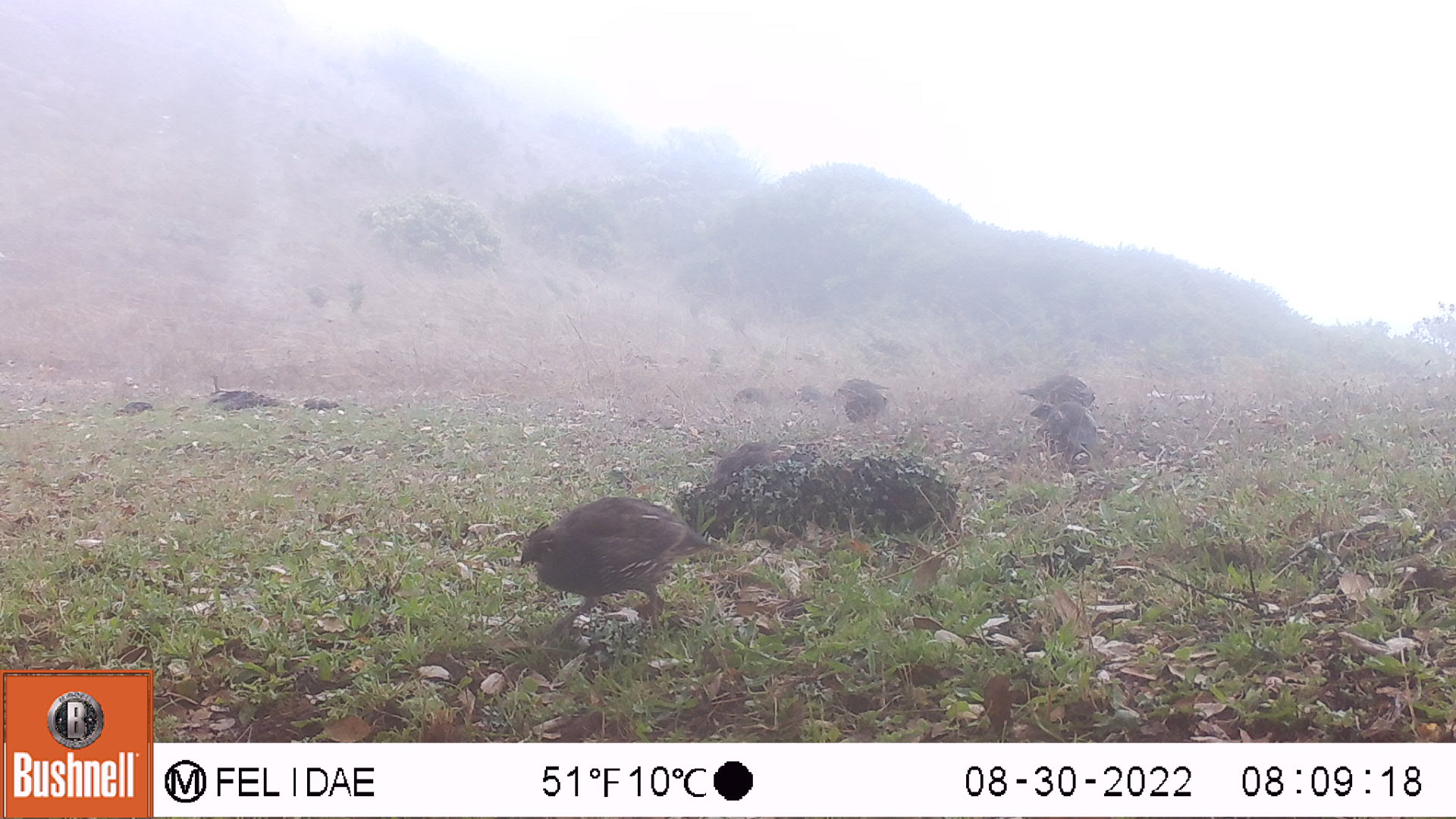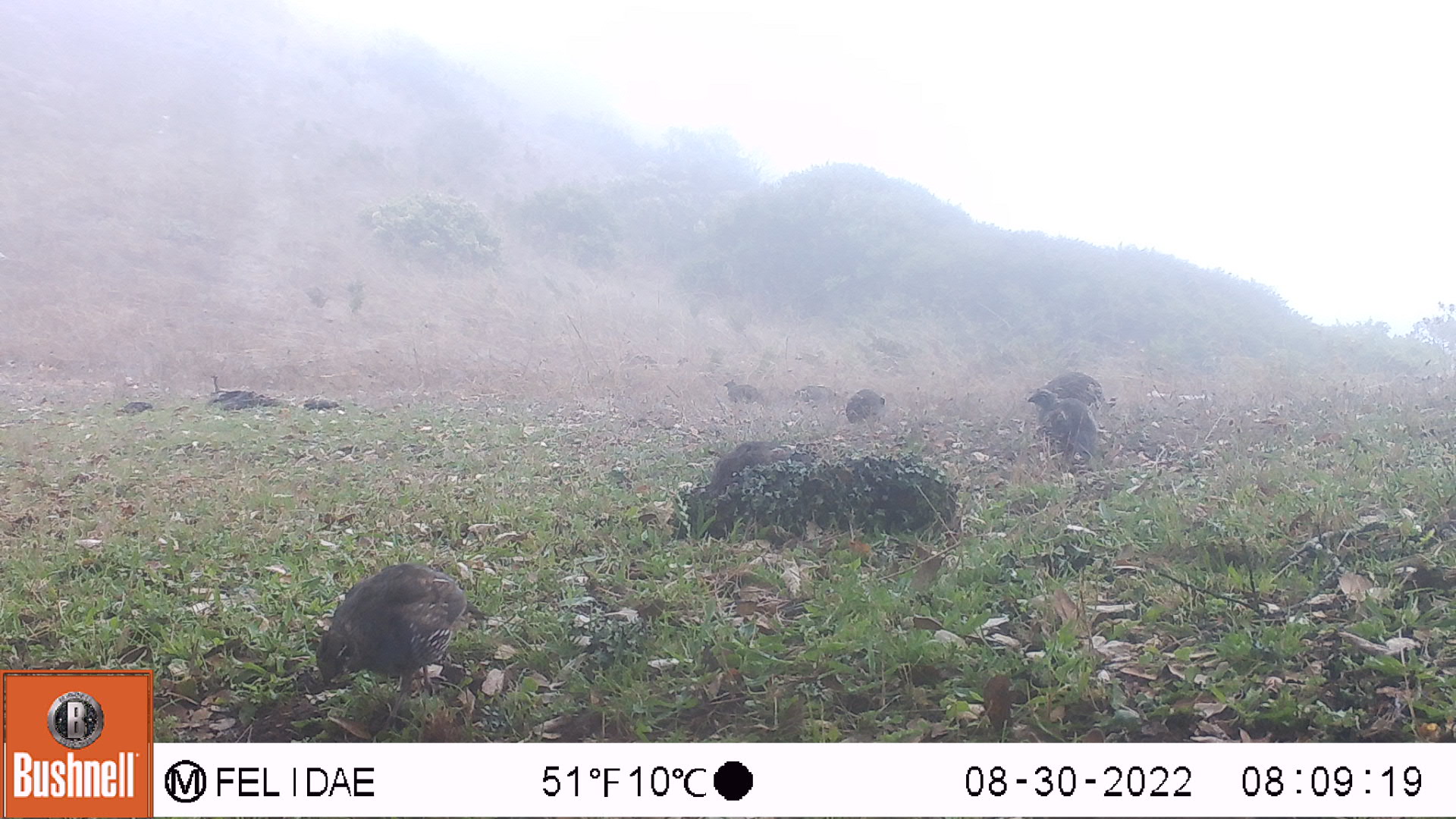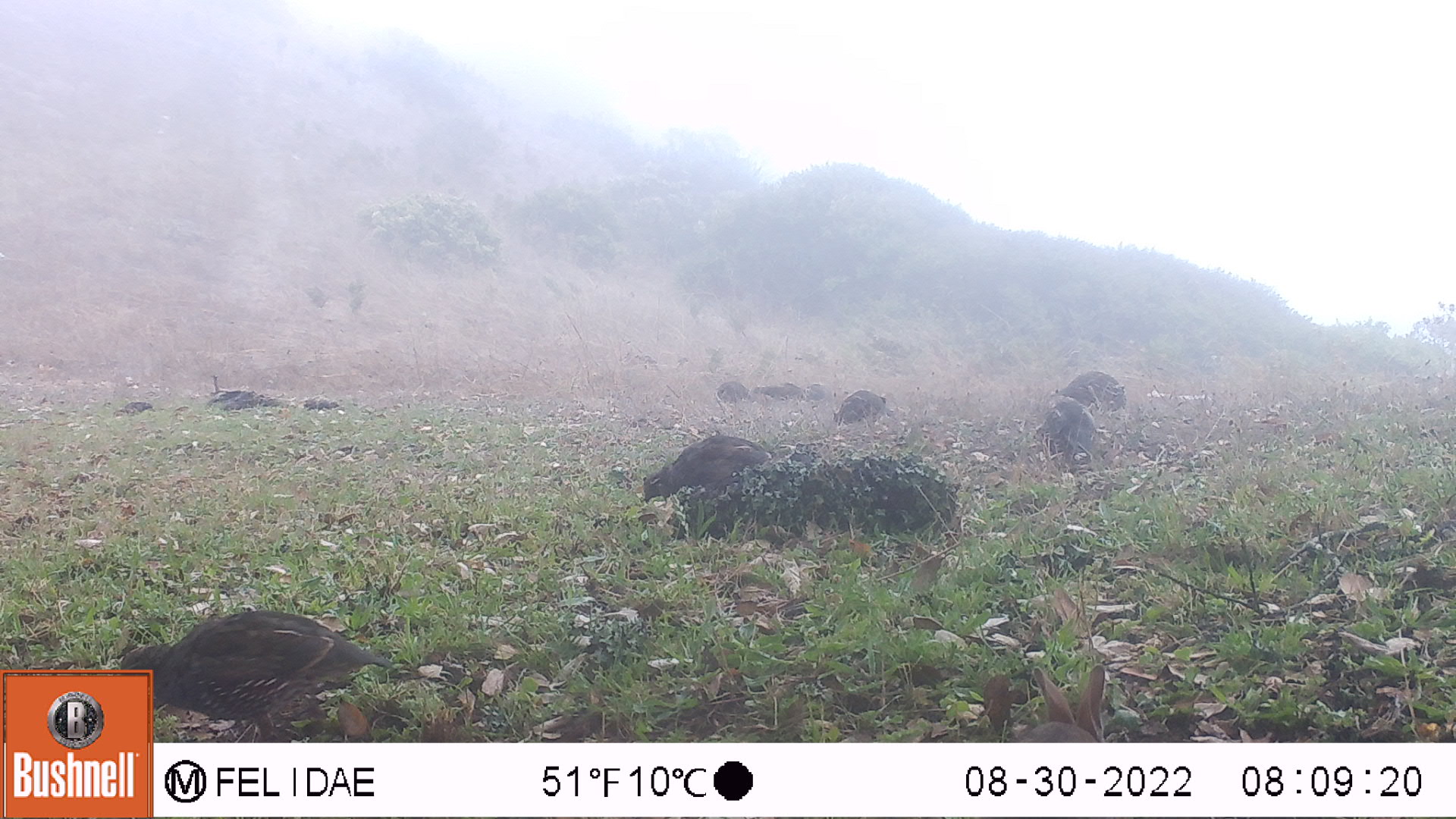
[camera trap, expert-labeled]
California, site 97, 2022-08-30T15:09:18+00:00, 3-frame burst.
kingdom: Animalia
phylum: Chordata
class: Aves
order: Galliformes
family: Odontophoridae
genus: Callipepla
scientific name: Callipepla californica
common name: california quail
California quail (Callipepla californica).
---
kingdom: Animalia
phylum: Chordata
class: Mammalia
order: Lagomorpha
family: Leporidae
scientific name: Leporidae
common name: rabbit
Rabbit (Leporidae).